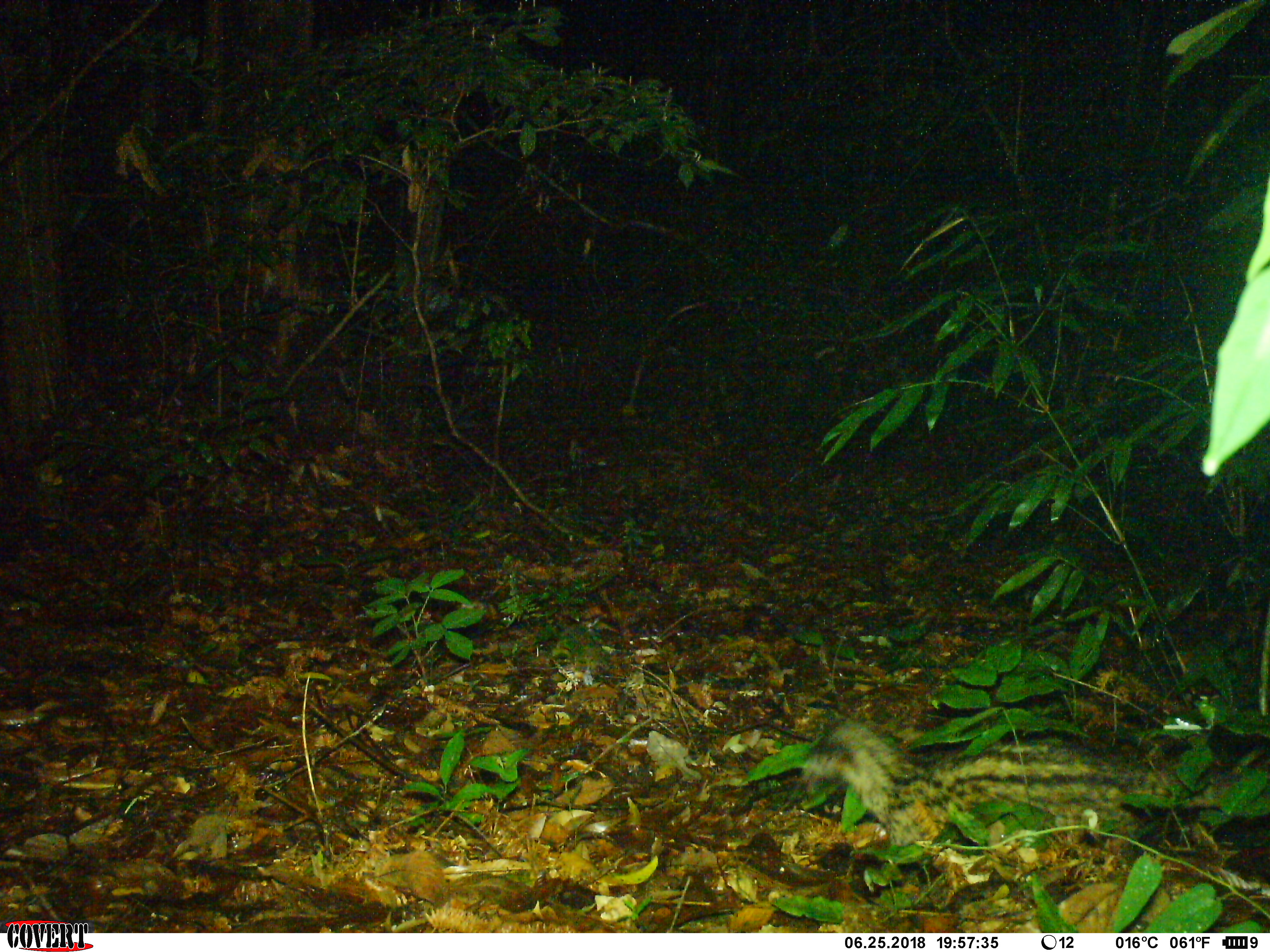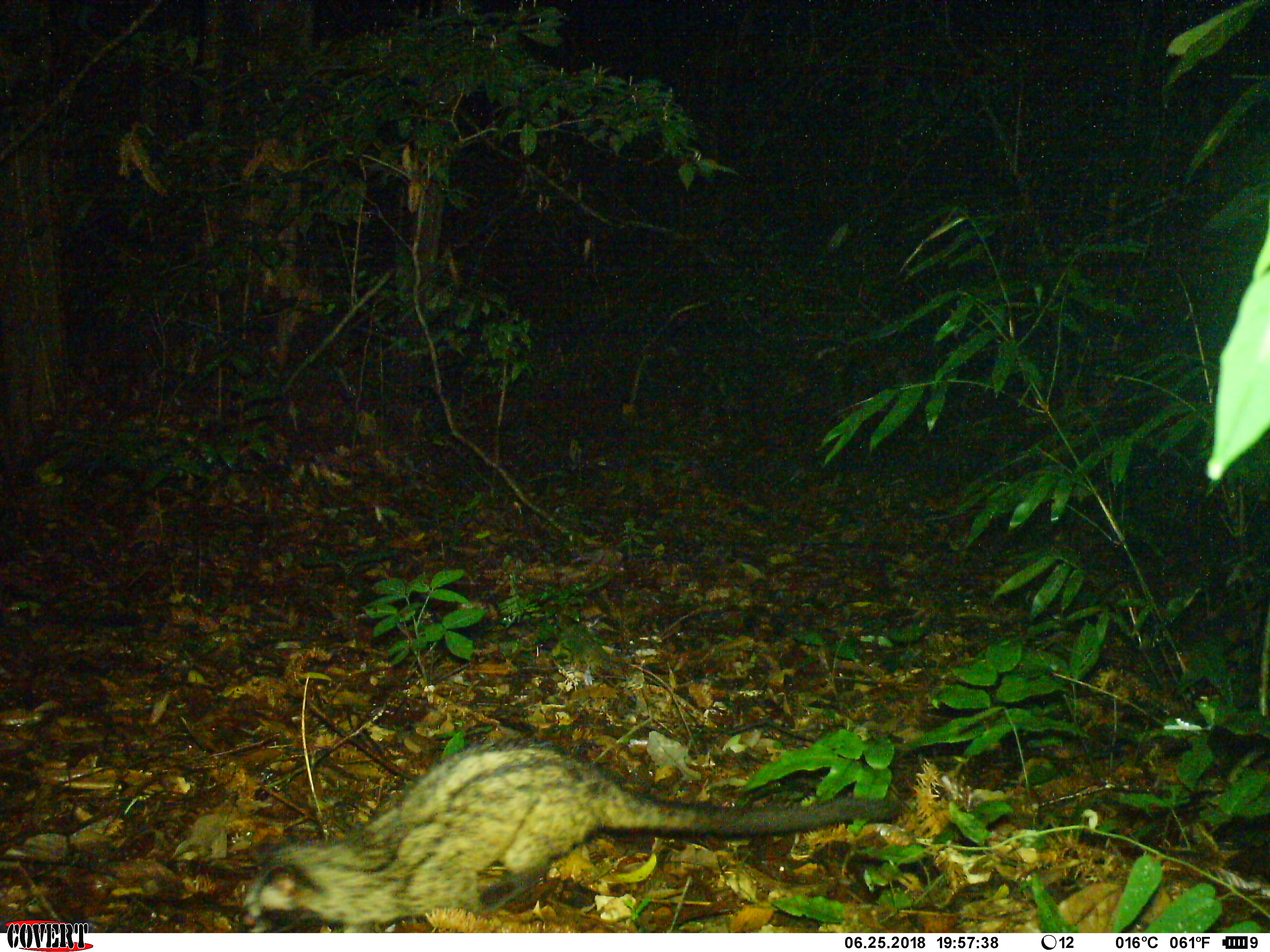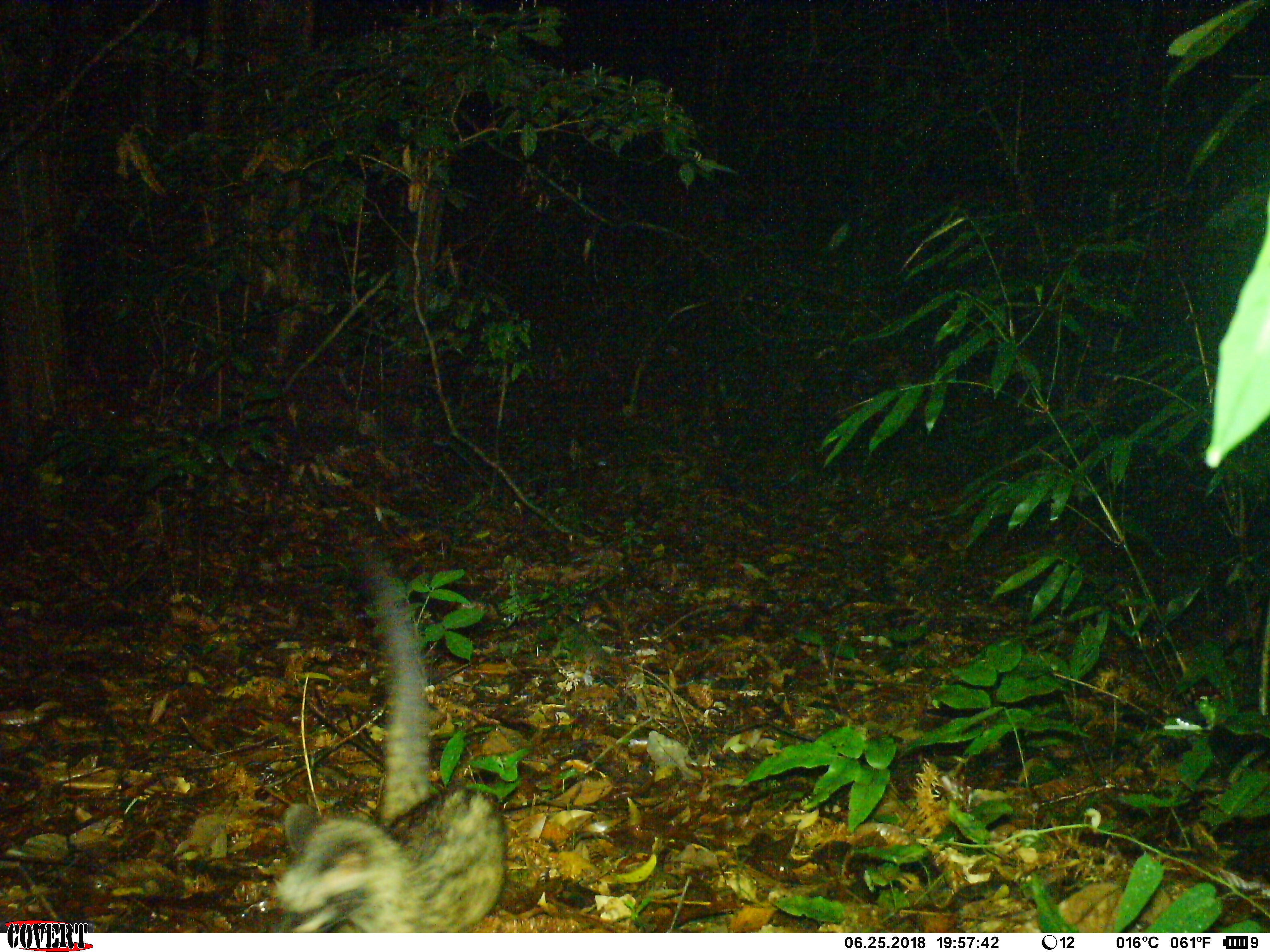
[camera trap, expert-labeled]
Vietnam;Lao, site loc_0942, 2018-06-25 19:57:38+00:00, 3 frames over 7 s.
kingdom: Animalia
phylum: Chordata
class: Mammalia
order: Carnivora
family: Viverridae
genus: Paradoxurus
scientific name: Paradoxurus hermaphroditus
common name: common palm civet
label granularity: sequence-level